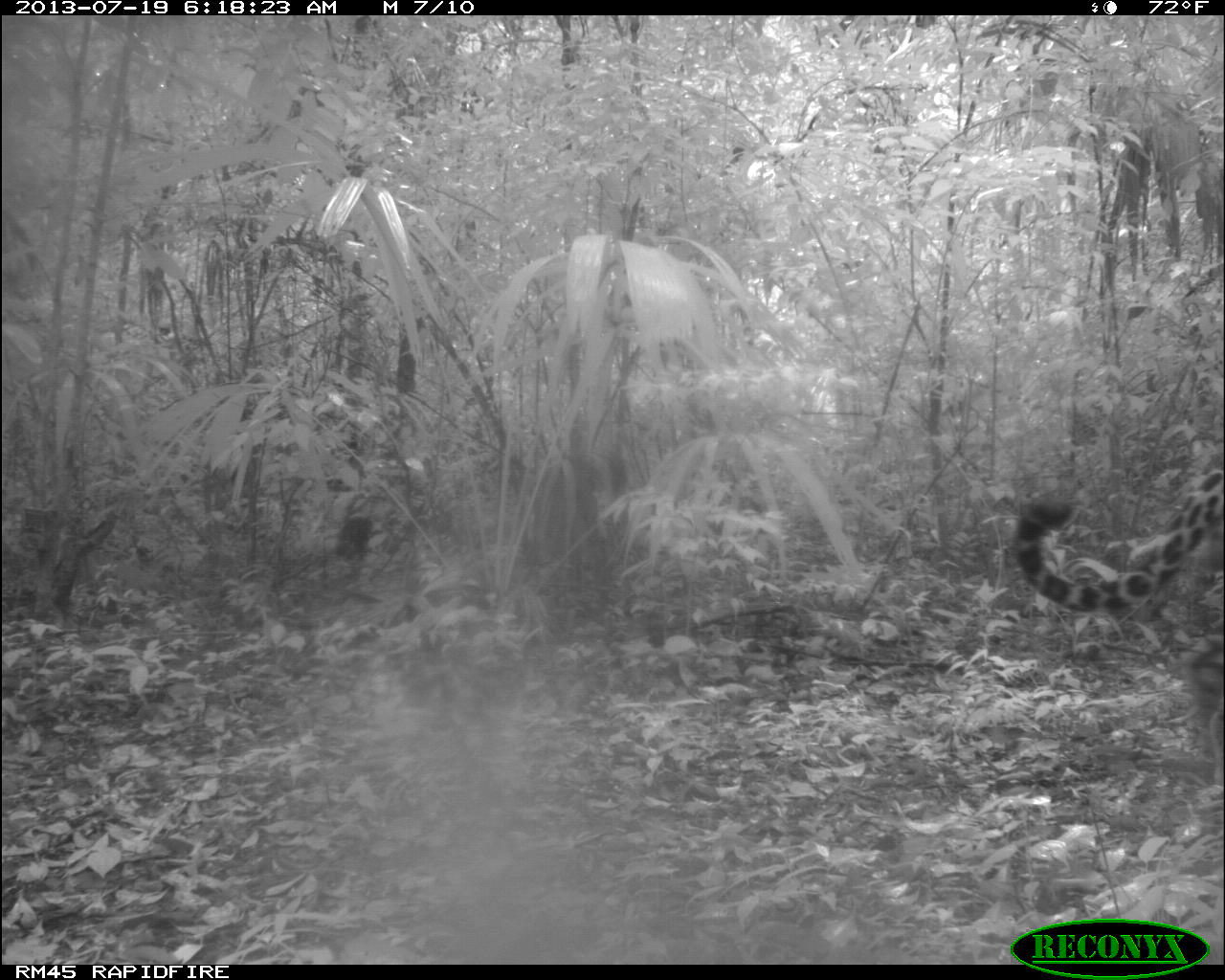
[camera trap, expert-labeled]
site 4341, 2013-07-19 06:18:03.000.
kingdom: Animalia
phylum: Chordata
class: Mammalia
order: Carnivora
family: Felidae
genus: Panthera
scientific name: Panthera onca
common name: jaguar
Panthera onca (jaguar), count 1, sex male.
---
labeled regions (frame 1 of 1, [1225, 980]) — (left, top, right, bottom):
panthera onca: (1014, 466, 1221, 783)